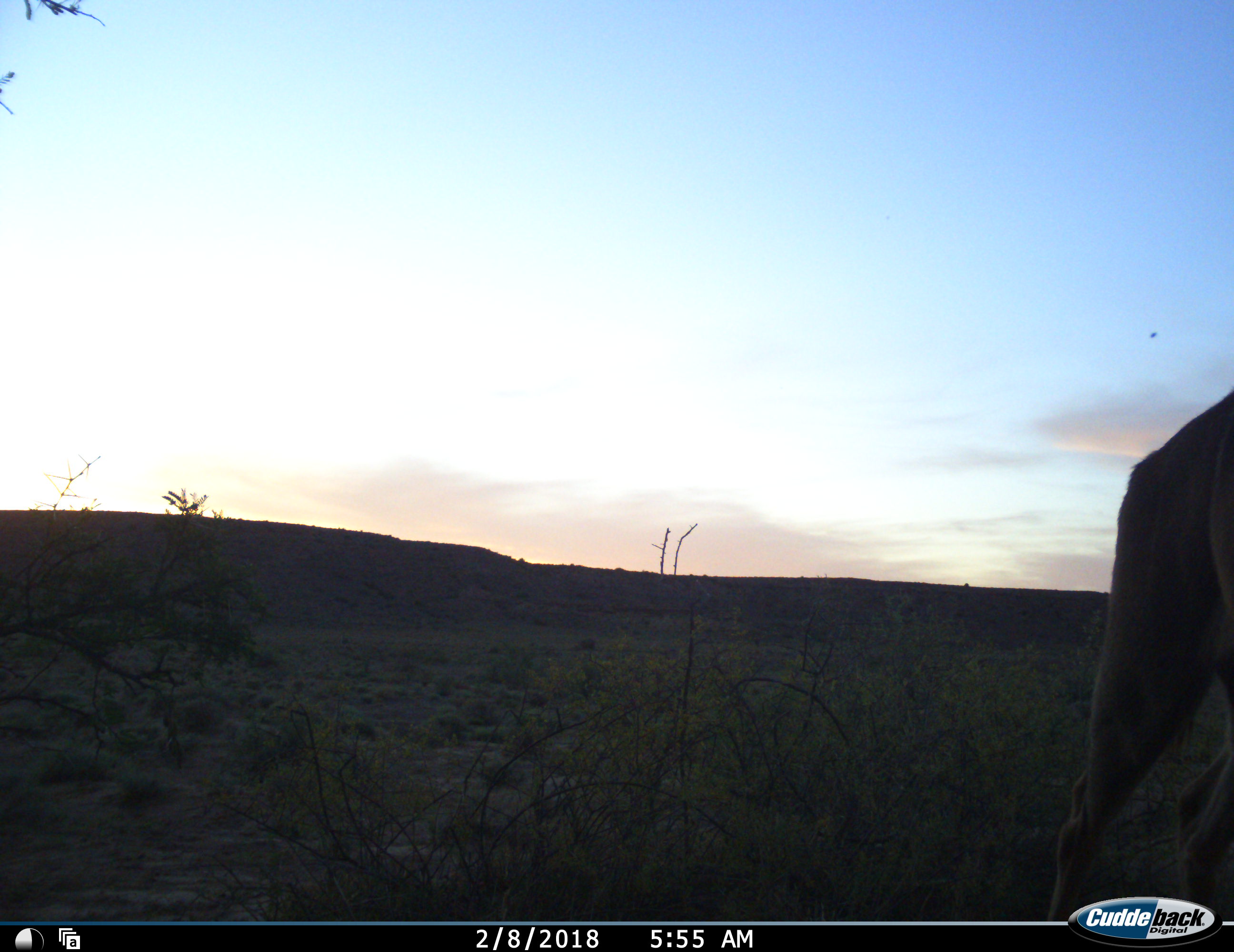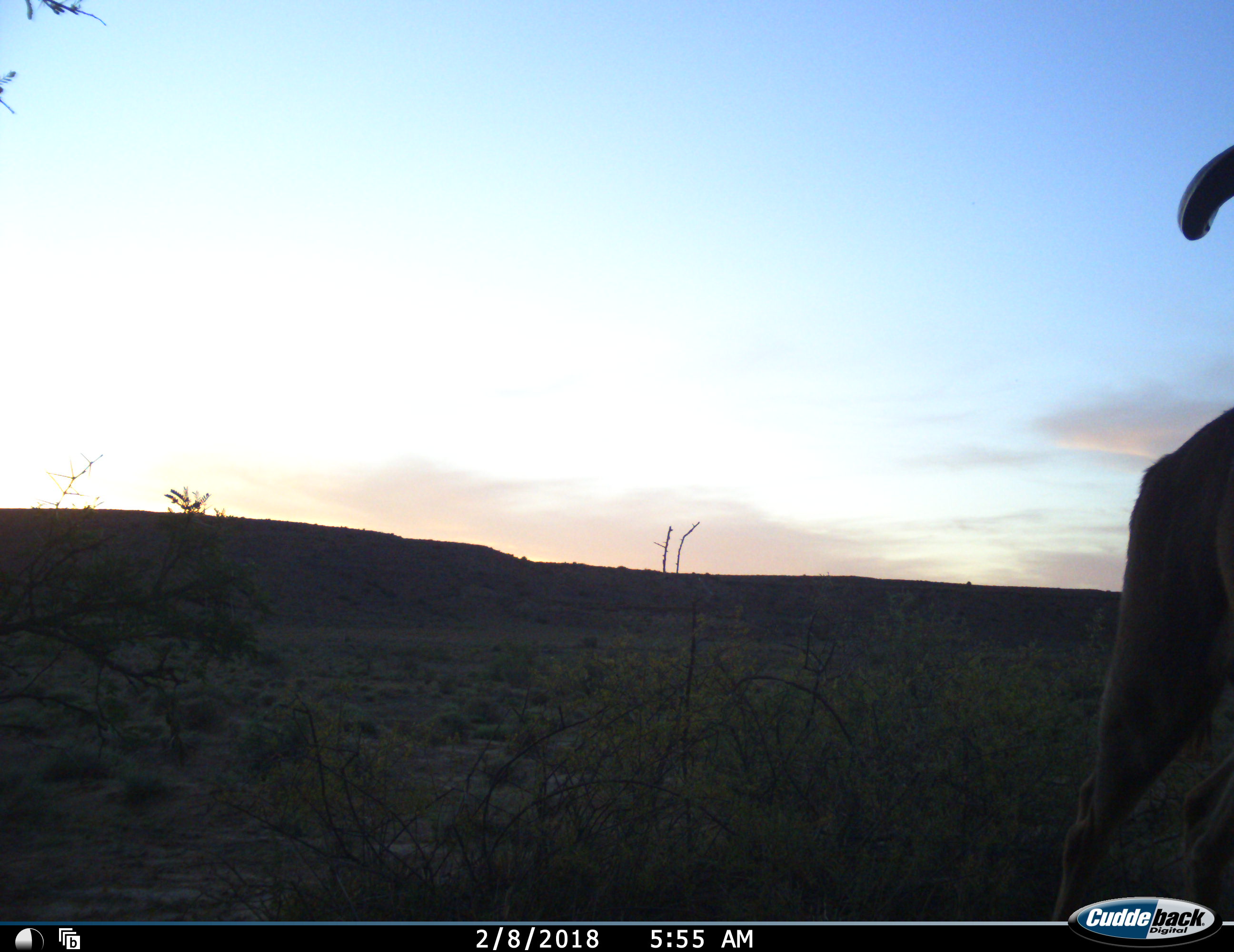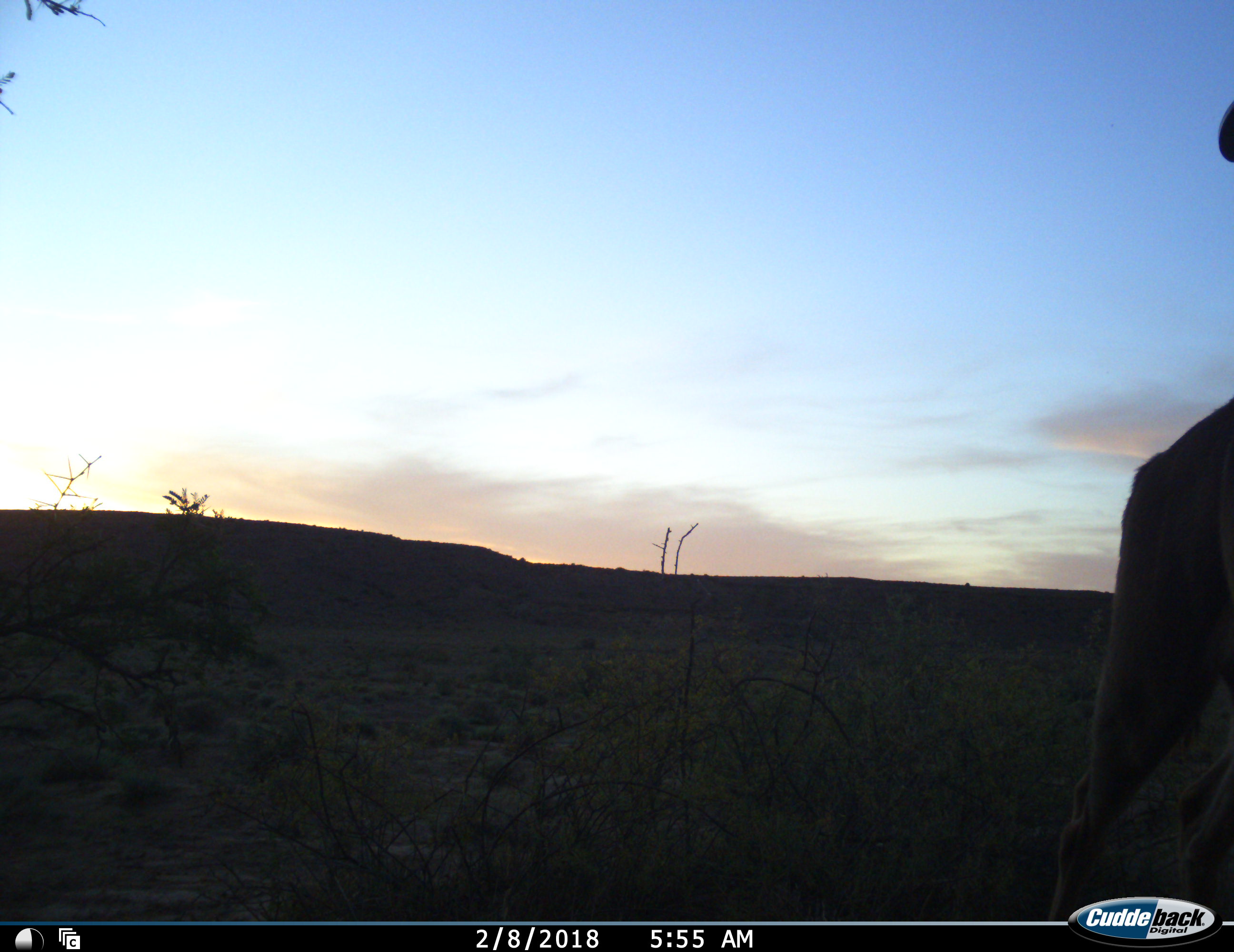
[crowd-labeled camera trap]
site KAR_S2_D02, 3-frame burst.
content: unidentified animal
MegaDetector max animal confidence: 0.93